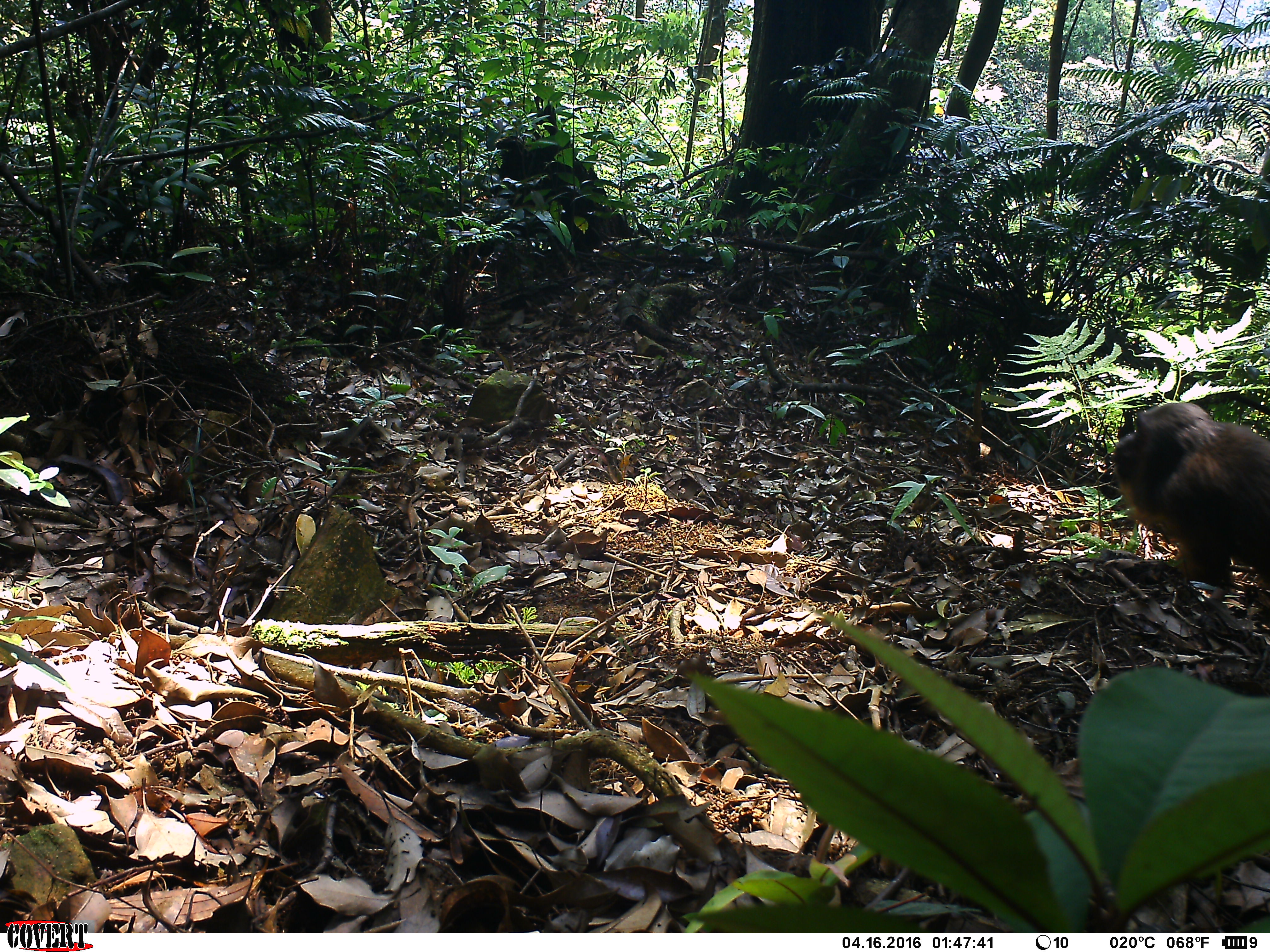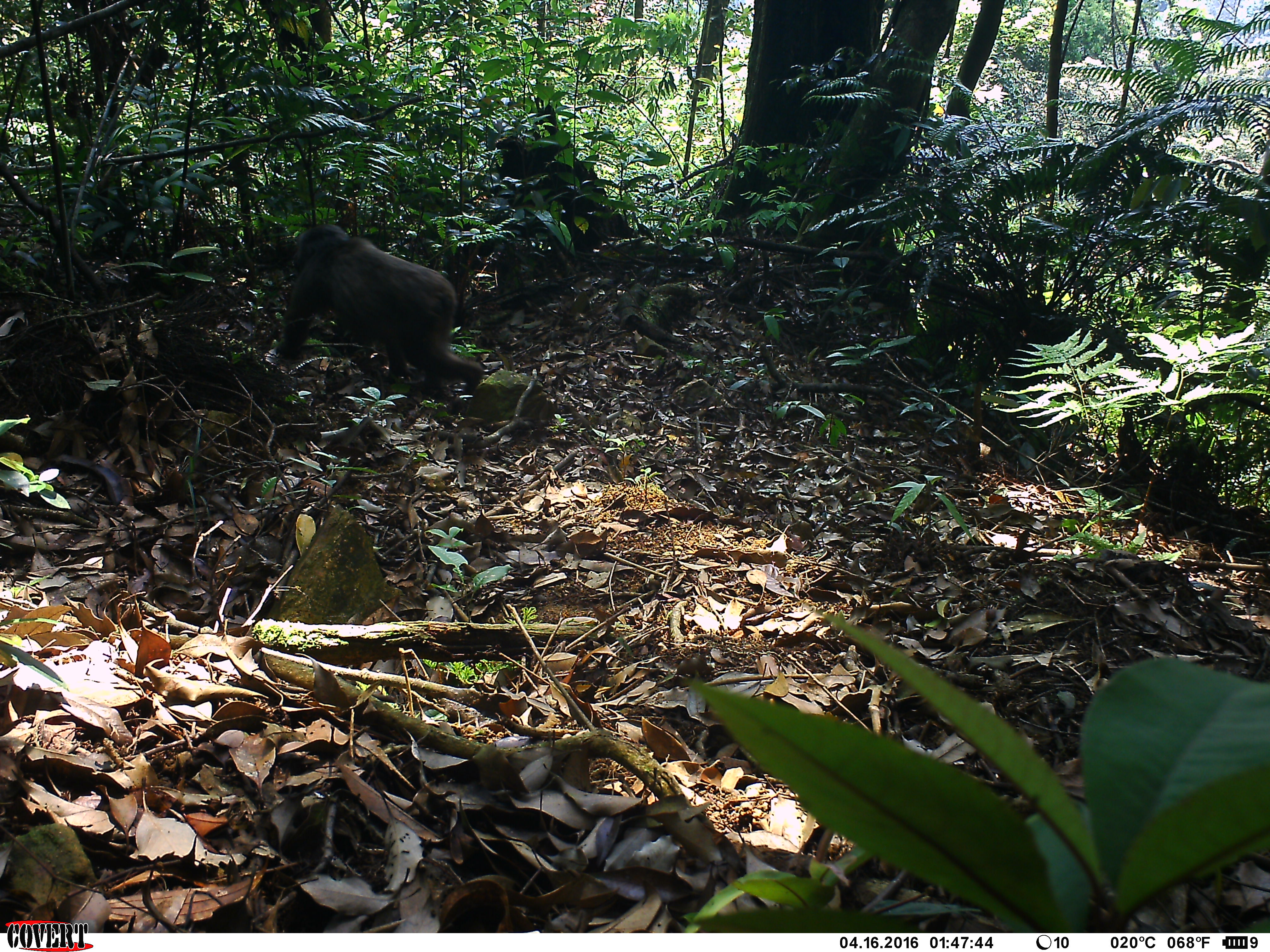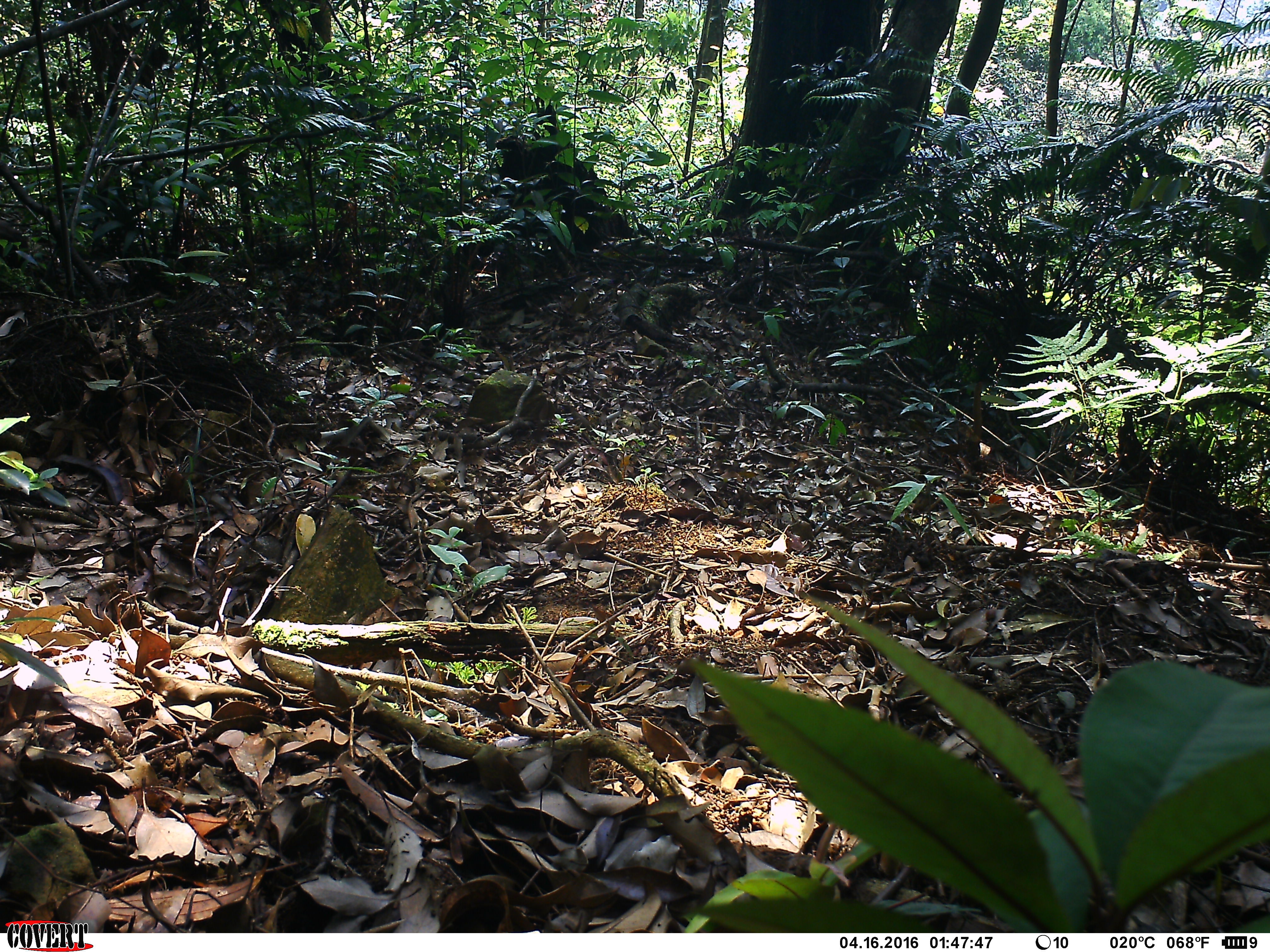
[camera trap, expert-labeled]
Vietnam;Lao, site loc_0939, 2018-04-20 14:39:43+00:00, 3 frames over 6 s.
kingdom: Animalia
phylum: Chordata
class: Mammalia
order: Primates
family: Cercopithecidae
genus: Macaca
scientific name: Macaca arctoides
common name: stump-tailed macaque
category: stump tailed macaque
Stump tailed macaque (stump-tailed macaque) (Macaca arctoides). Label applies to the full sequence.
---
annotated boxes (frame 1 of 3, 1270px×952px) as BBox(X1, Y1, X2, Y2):
stump tailed macaque: BBox(1112, 401, 1269, 596)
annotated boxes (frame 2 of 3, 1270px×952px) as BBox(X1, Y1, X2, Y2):
stump tailed macaque: BBox(275, 223, 484, 397)